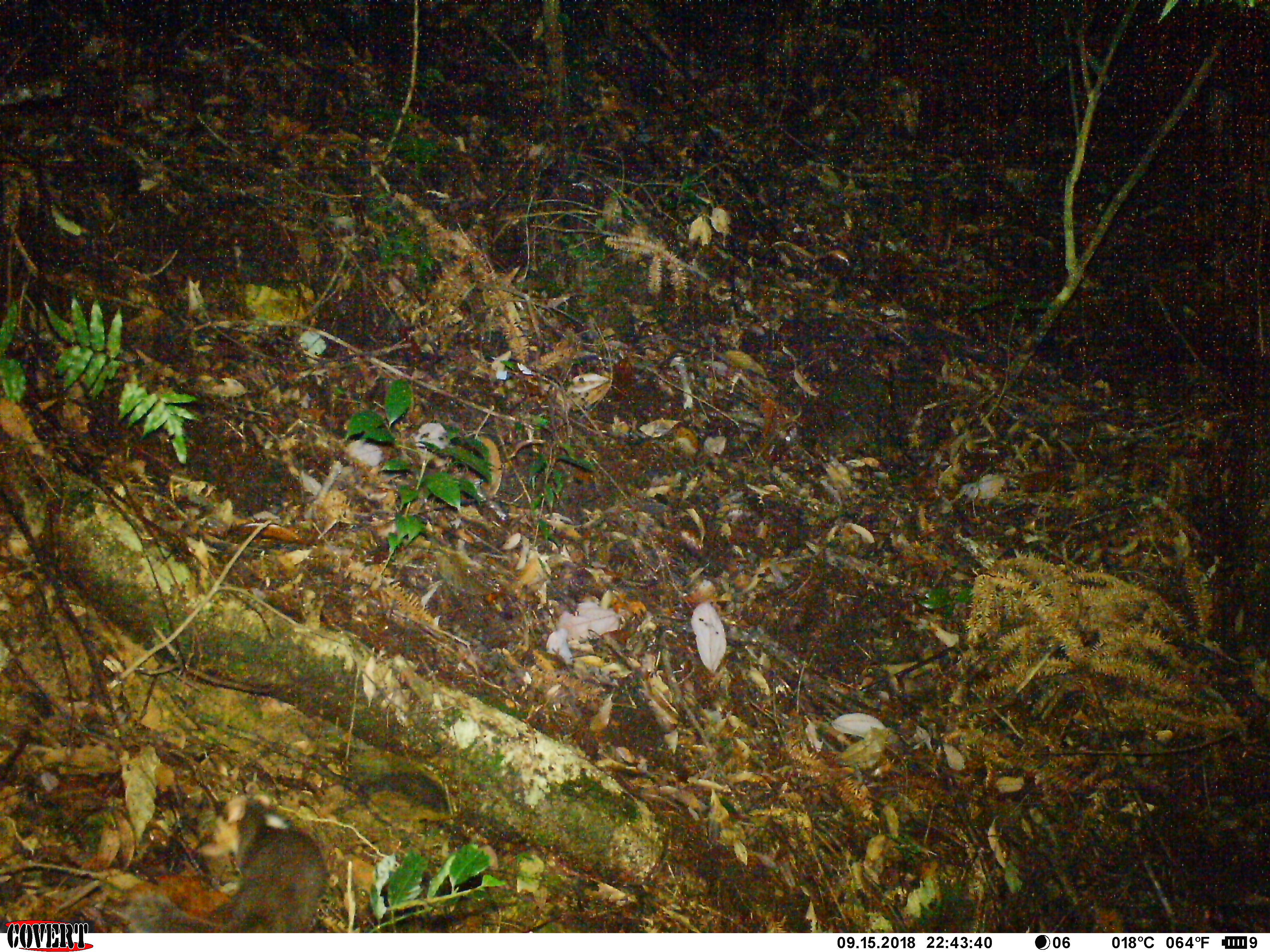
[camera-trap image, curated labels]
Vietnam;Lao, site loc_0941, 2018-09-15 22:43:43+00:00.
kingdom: Animalia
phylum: Chordata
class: Mammalia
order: Carnivora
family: Mustelidae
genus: Melogale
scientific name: Melogale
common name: ferret badger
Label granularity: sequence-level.